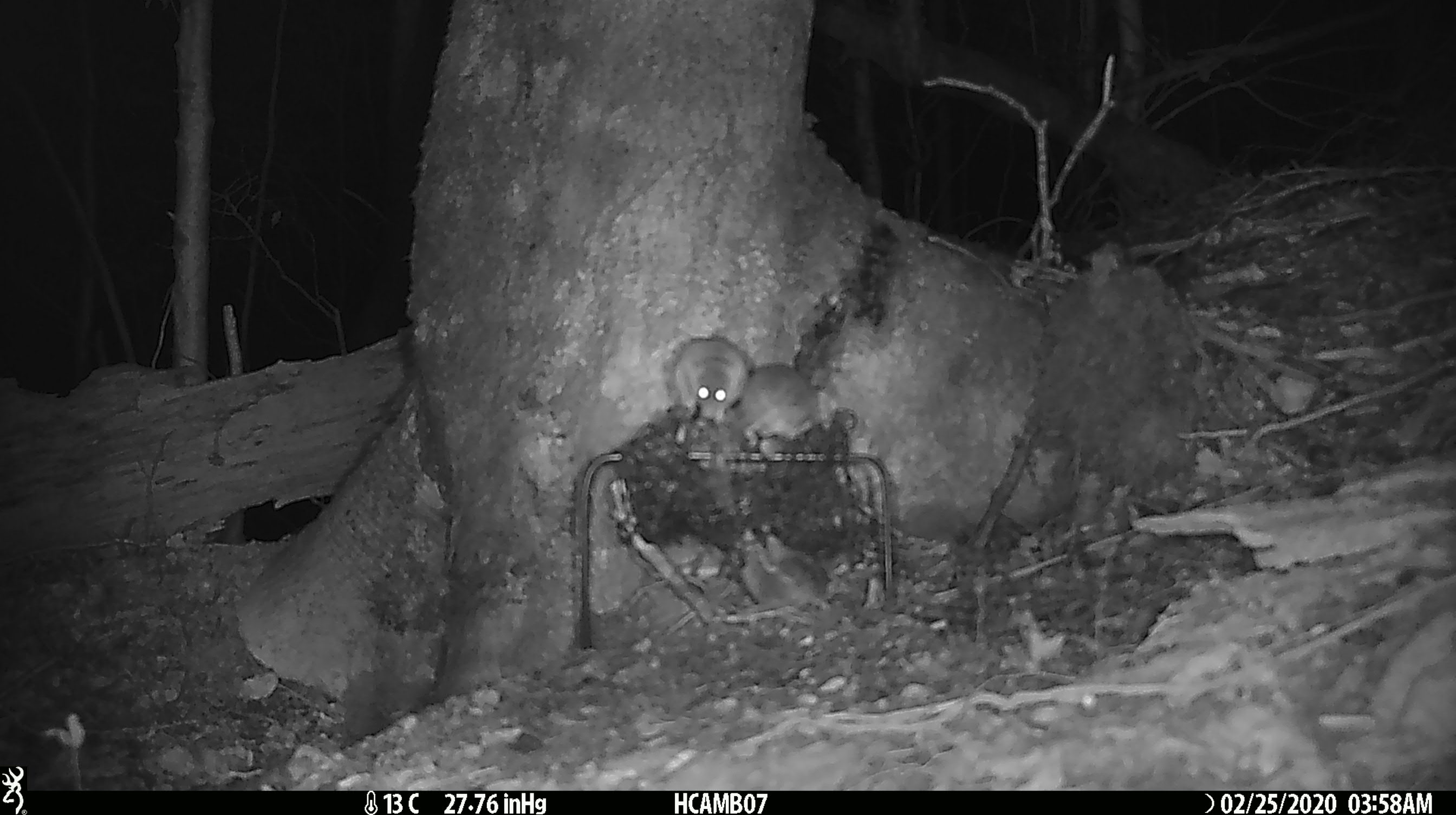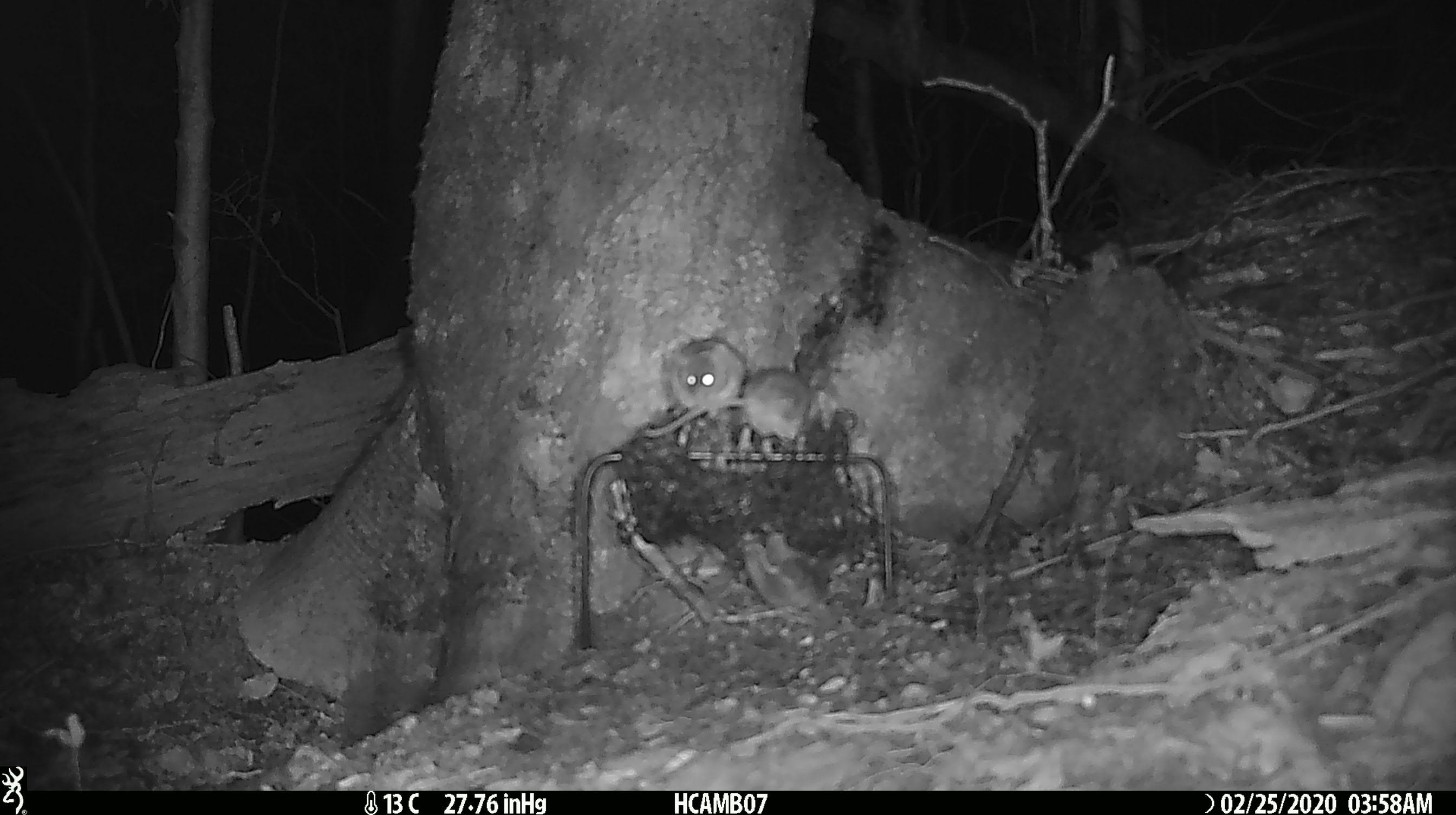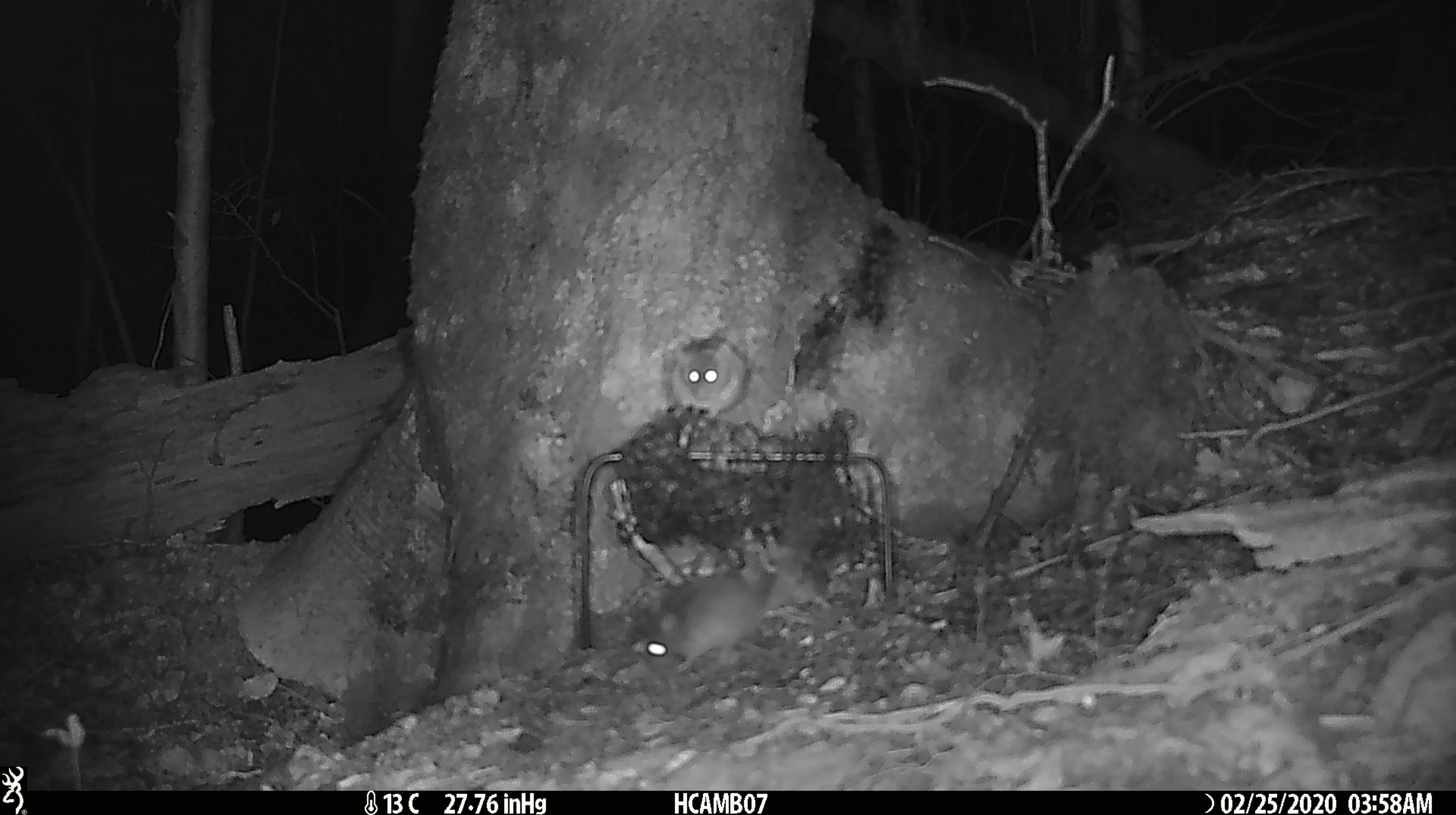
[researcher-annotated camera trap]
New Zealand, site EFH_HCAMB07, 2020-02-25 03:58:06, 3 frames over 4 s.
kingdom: Animalia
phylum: Chordata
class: Mammalia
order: Rodentia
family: Muridae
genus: Mus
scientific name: Mus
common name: mouse